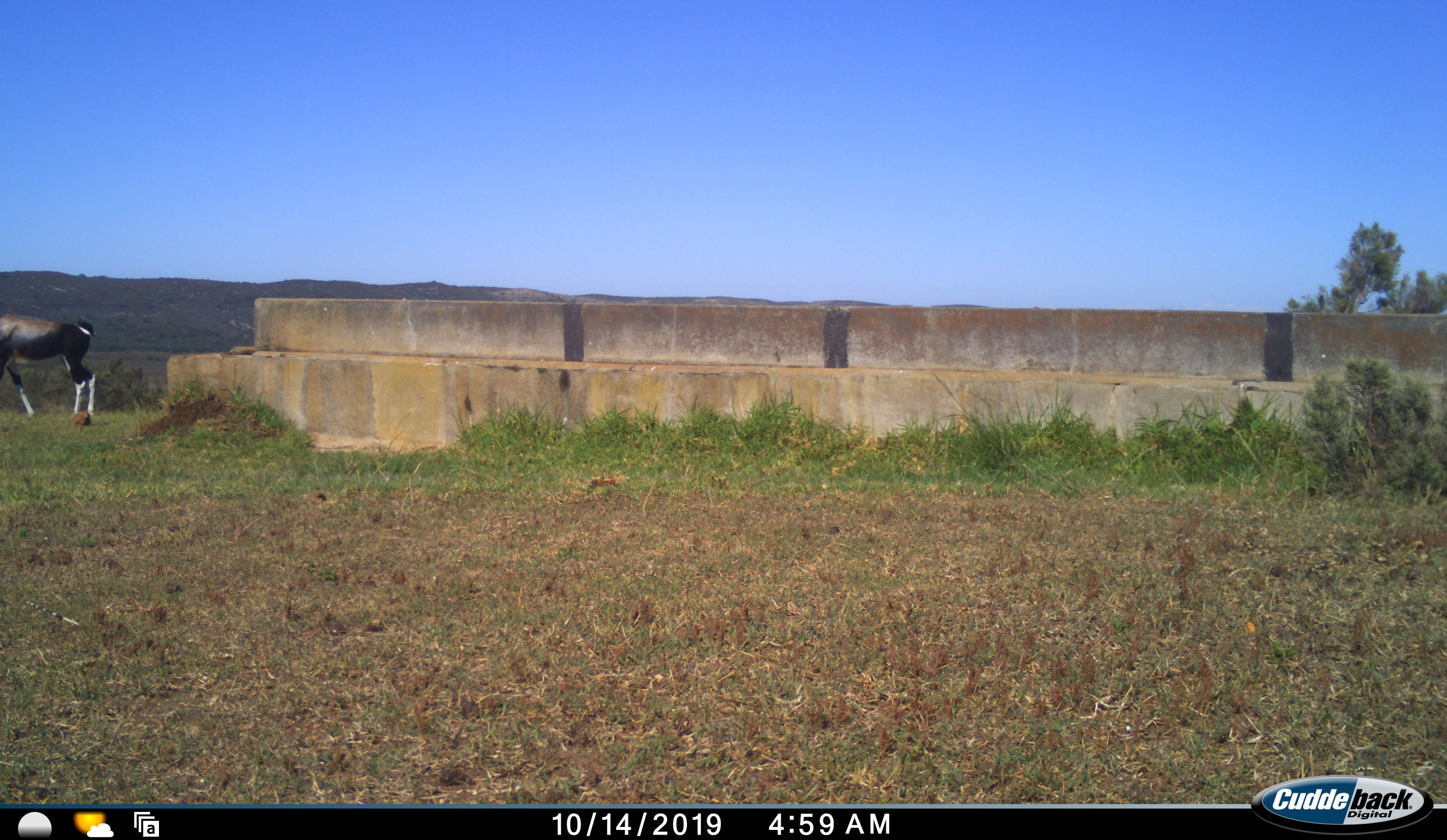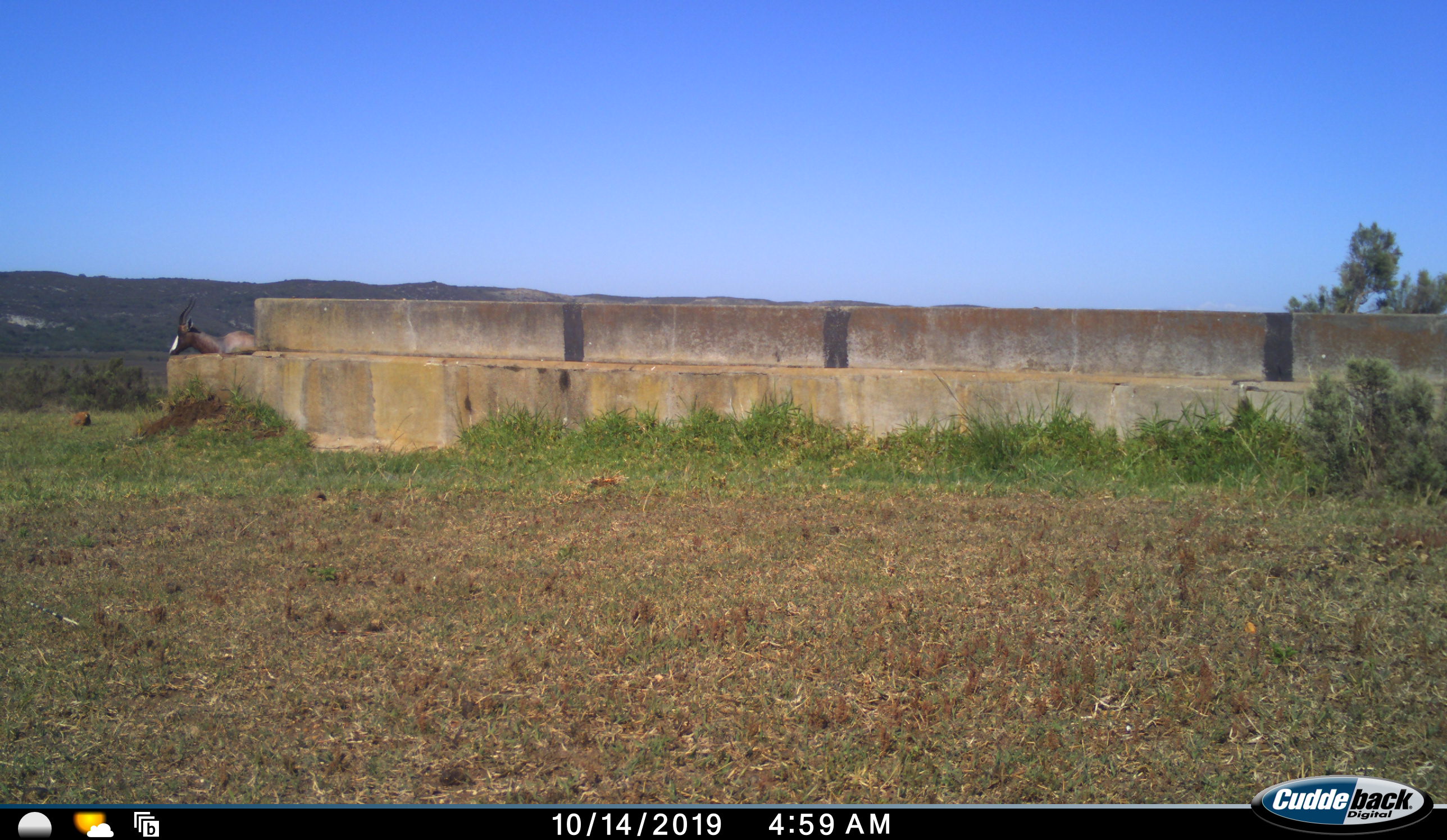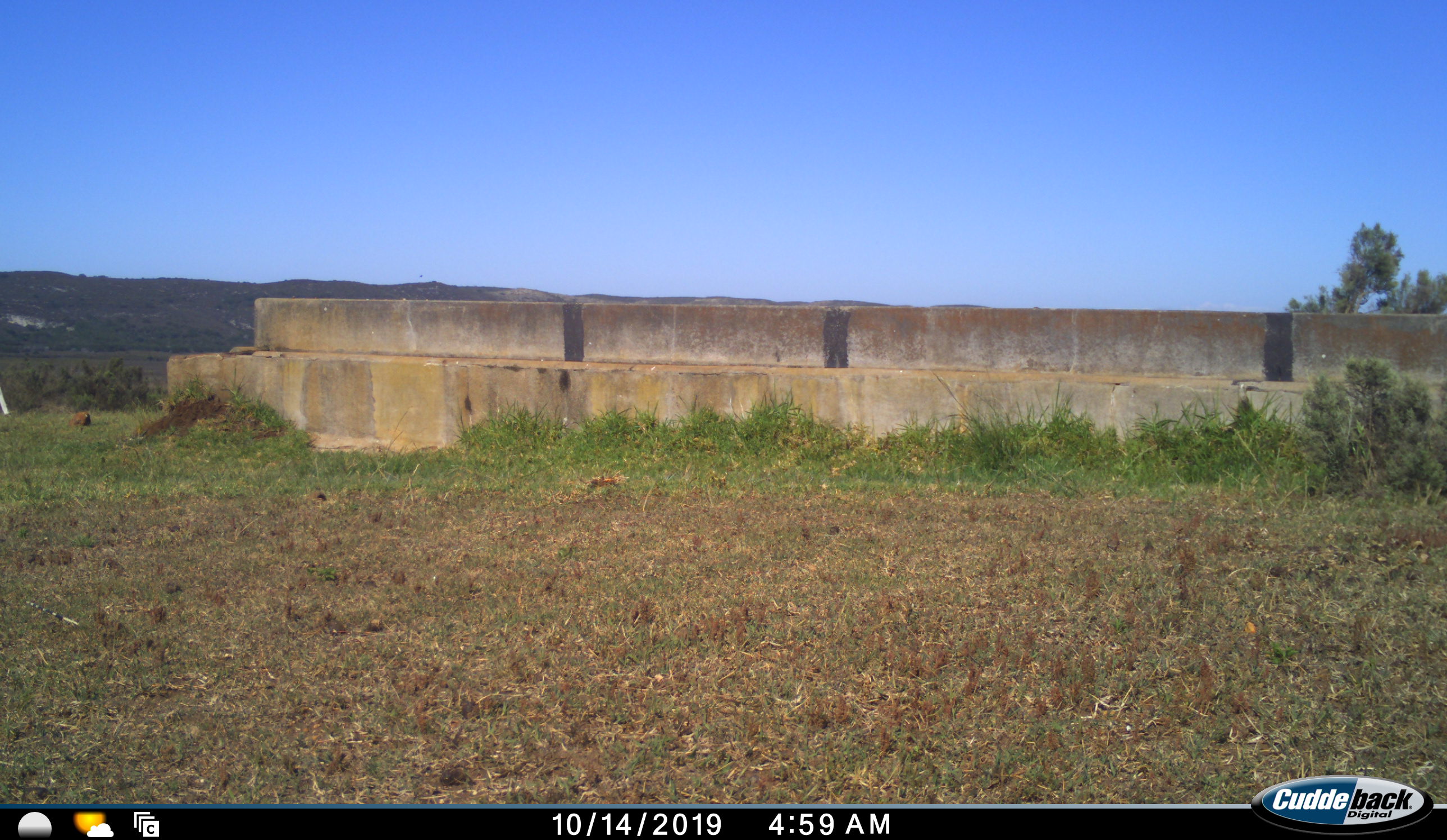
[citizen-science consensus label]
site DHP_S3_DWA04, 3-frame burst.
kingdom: Animalia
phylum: Chordata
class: Mammalia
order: Artiodactyla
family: Bovidae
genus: Damaliscus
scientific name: Damaliscus pygargus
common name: bontebok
Bontebok (Damaliscus pygargus), count 1. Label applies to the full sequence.